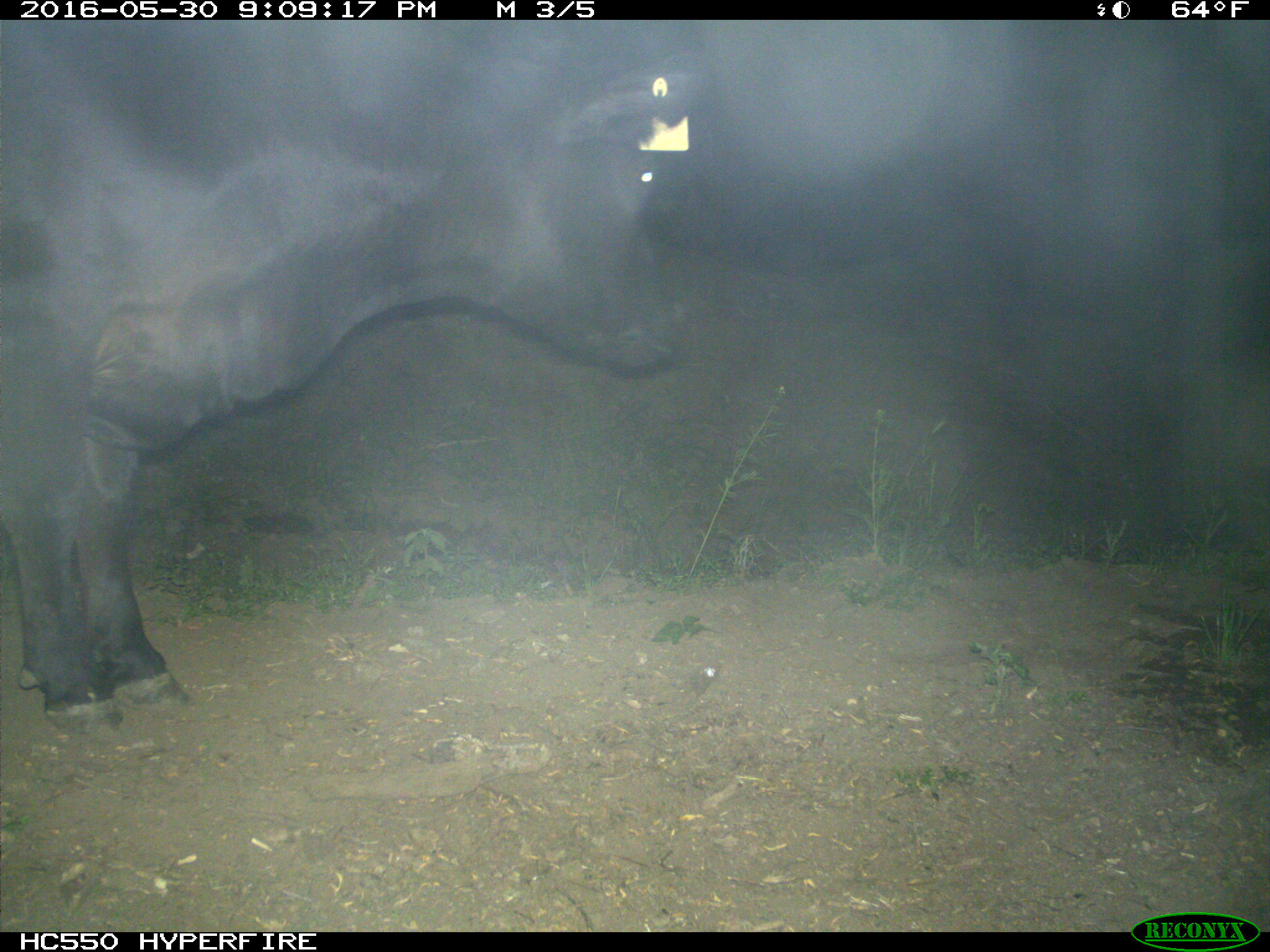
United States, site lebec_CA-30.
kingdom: Animalia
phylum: Chordata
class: Mammalia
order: Artiodactyla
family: Bovidae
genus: Bos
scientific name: Bos taurus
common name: domestic cow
Bos taurus (domestic cow).